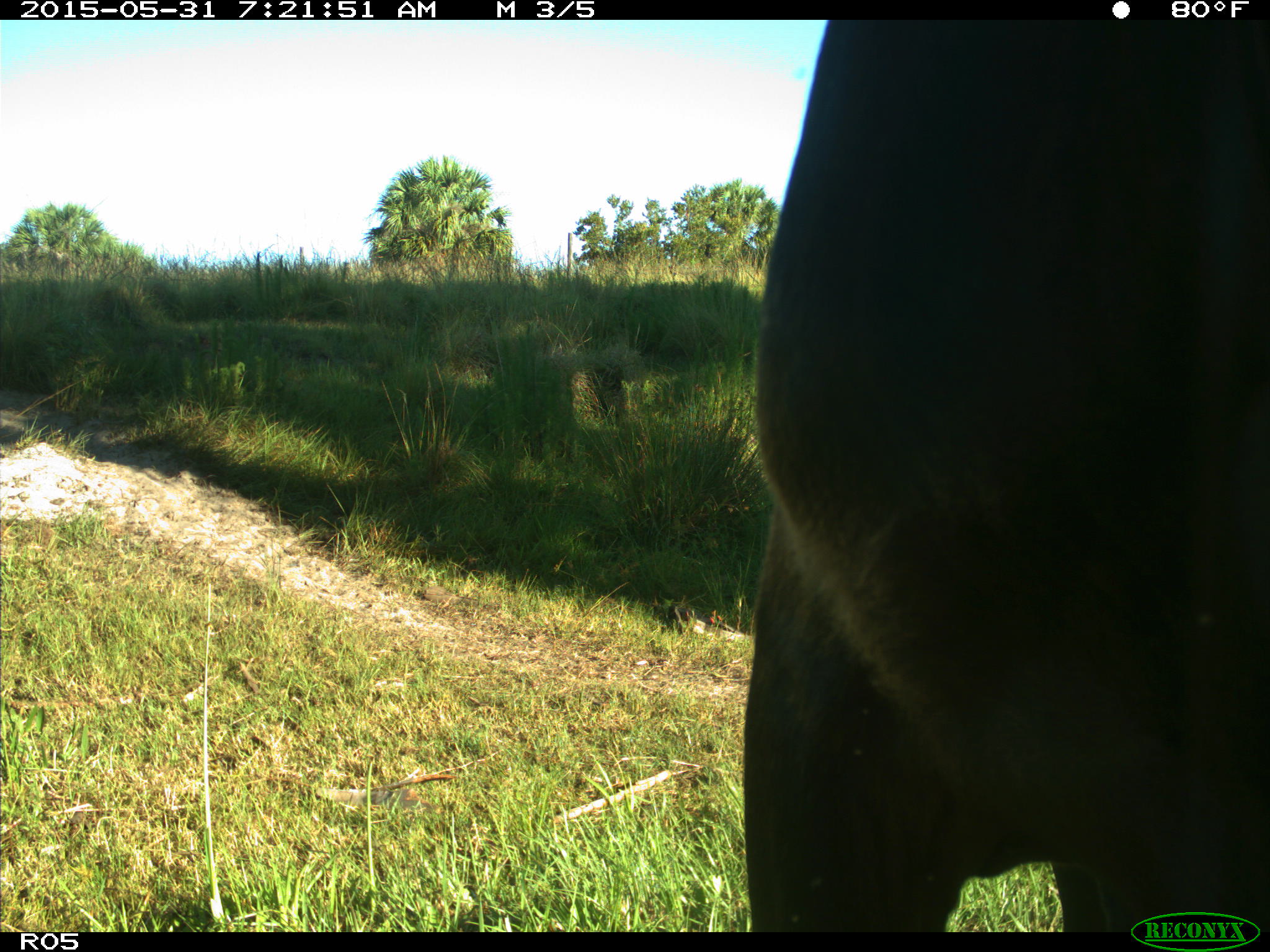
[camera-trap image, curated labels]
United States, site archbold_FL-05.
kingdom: Animalia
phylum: Chordata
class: Mammalia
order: Artiodactyla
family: Bovidae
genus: Bos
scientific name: Bos taurus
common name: domestic cow